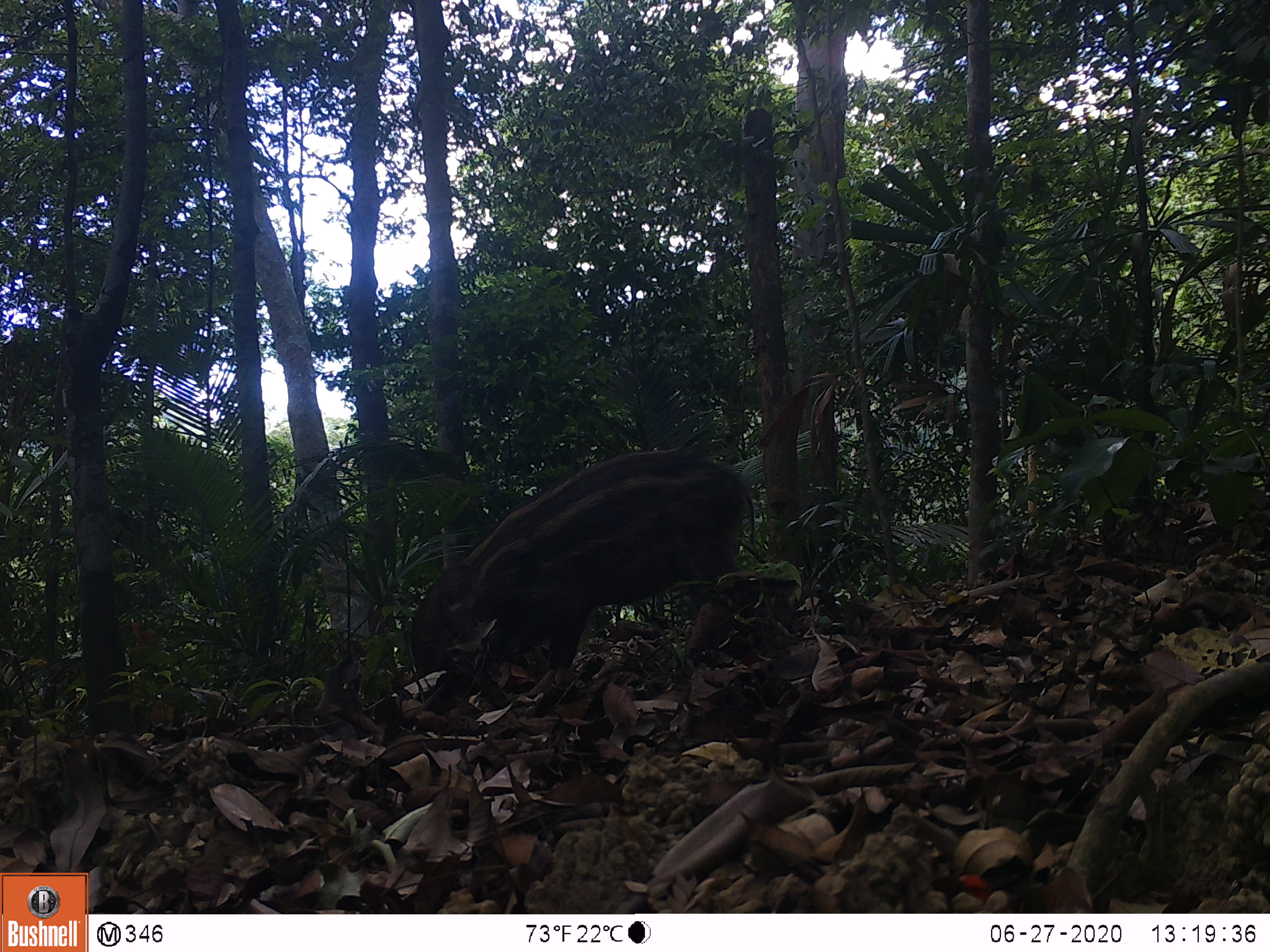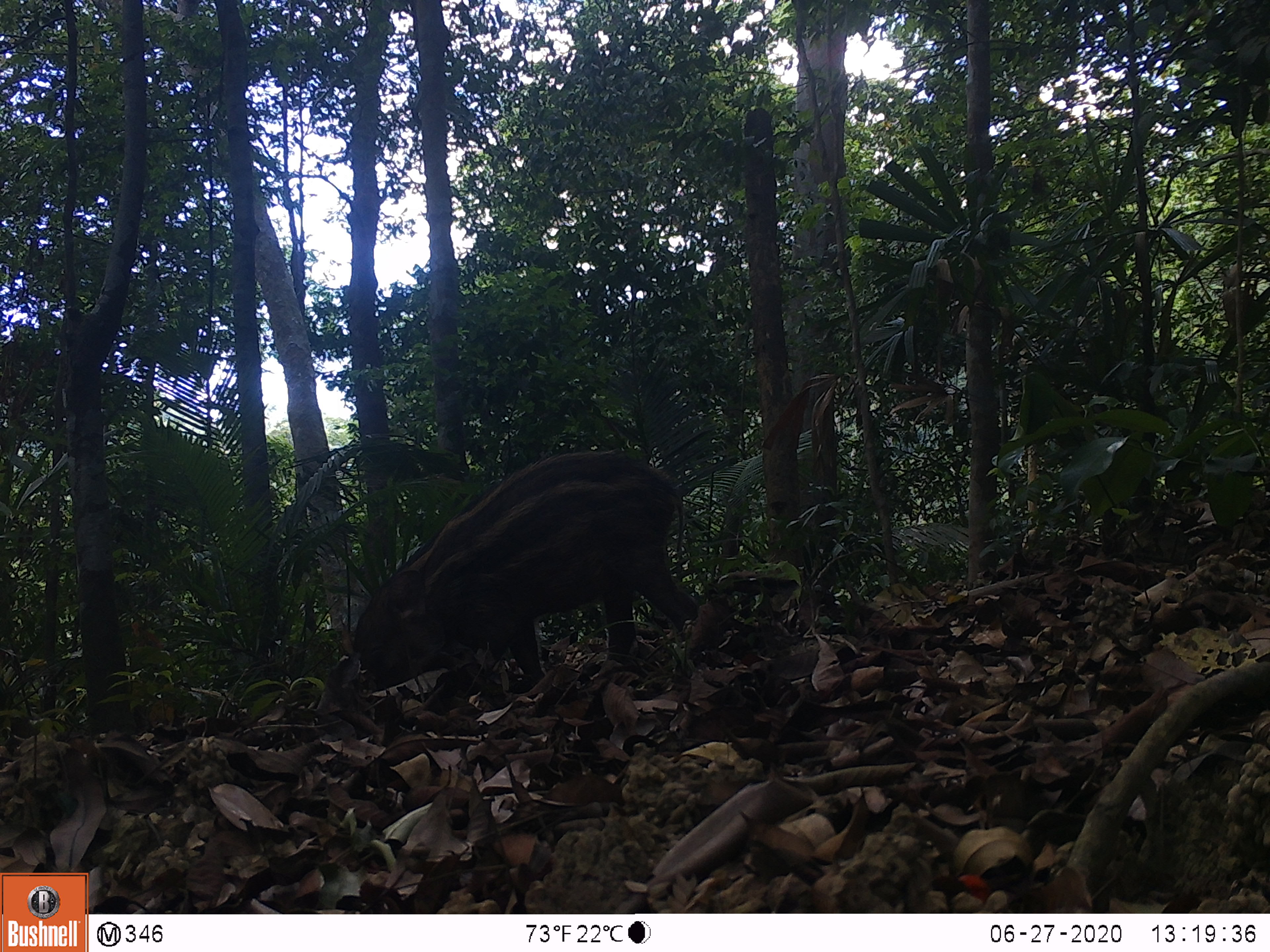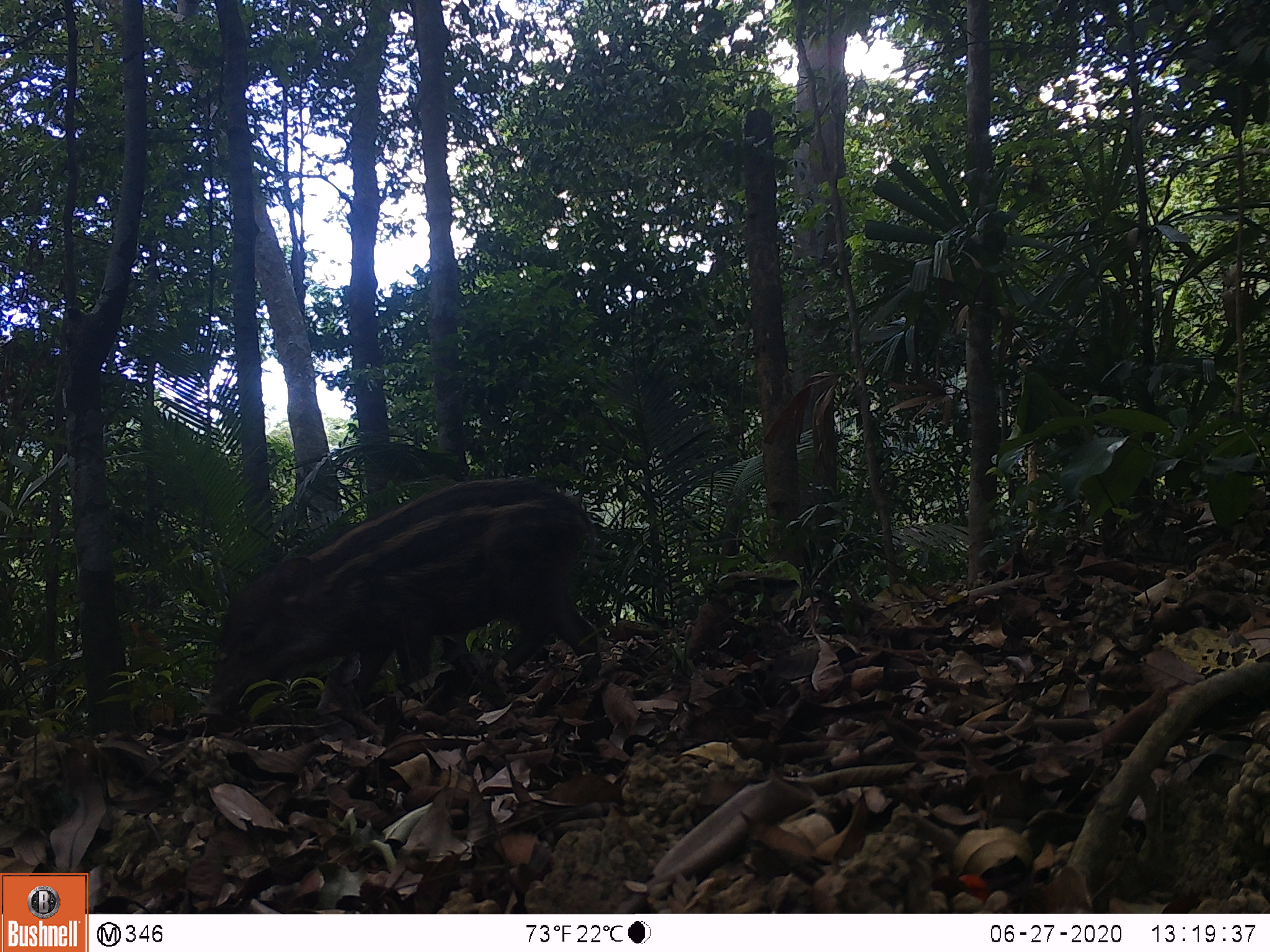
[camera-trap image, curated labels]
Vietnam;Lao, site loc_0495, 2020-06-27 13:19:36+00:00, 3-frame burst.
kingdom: Animalia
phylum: Chordata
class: Mammalia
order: Artiodactyla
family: Suidae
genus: Sus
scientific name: Sus scrofa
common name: eurasian wild pig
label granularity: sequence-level